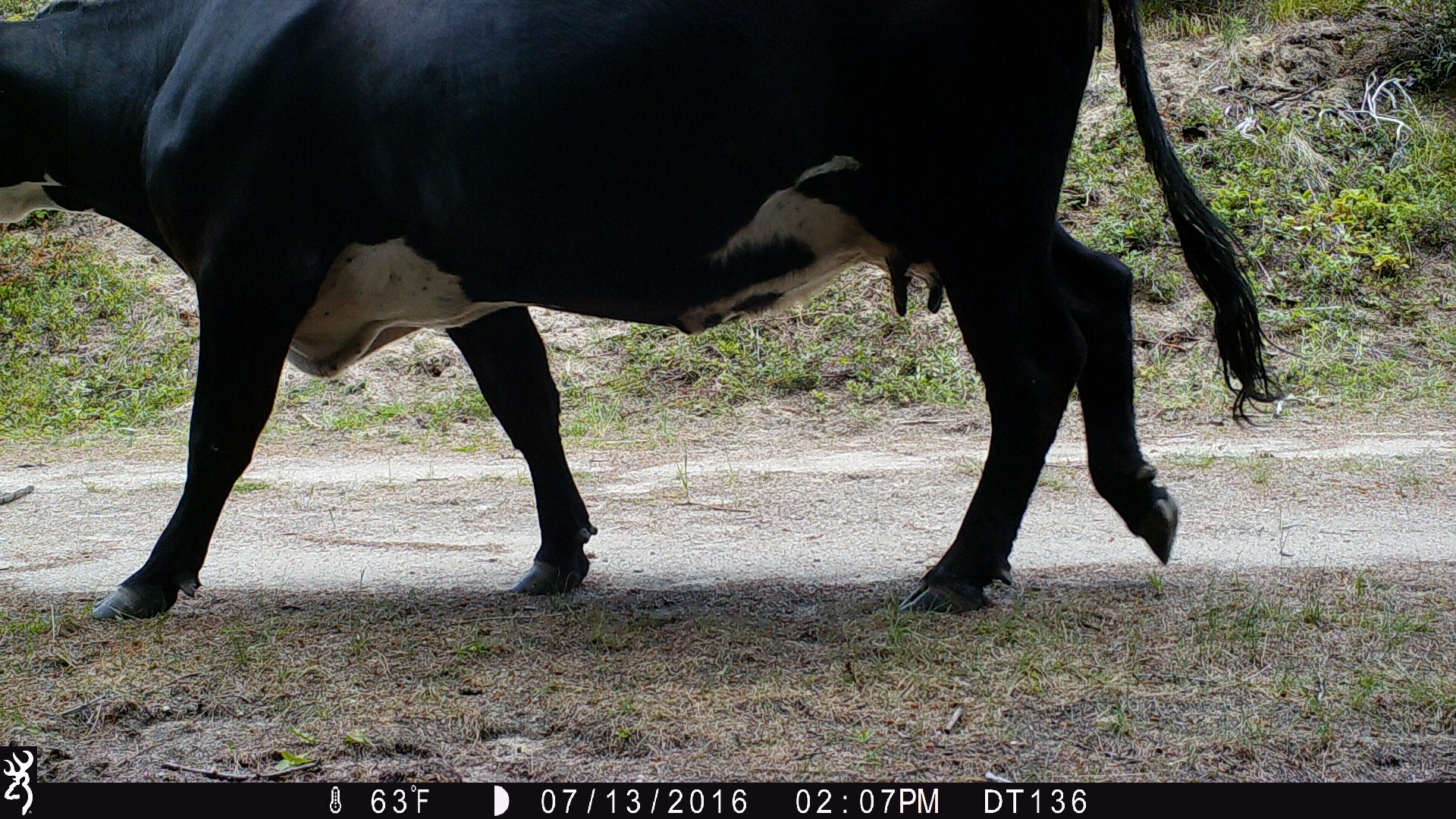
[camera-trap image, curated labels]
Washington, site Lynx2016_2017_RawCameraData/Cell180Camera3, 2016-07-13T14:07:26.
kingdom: Animalia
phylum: Chordata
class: Mammalia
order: Artiodactyla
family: Bovidae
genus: Bos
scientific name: Bos taurus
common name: domestic cattle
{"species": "domestic cattle (Bos taurus)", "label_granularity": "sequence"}